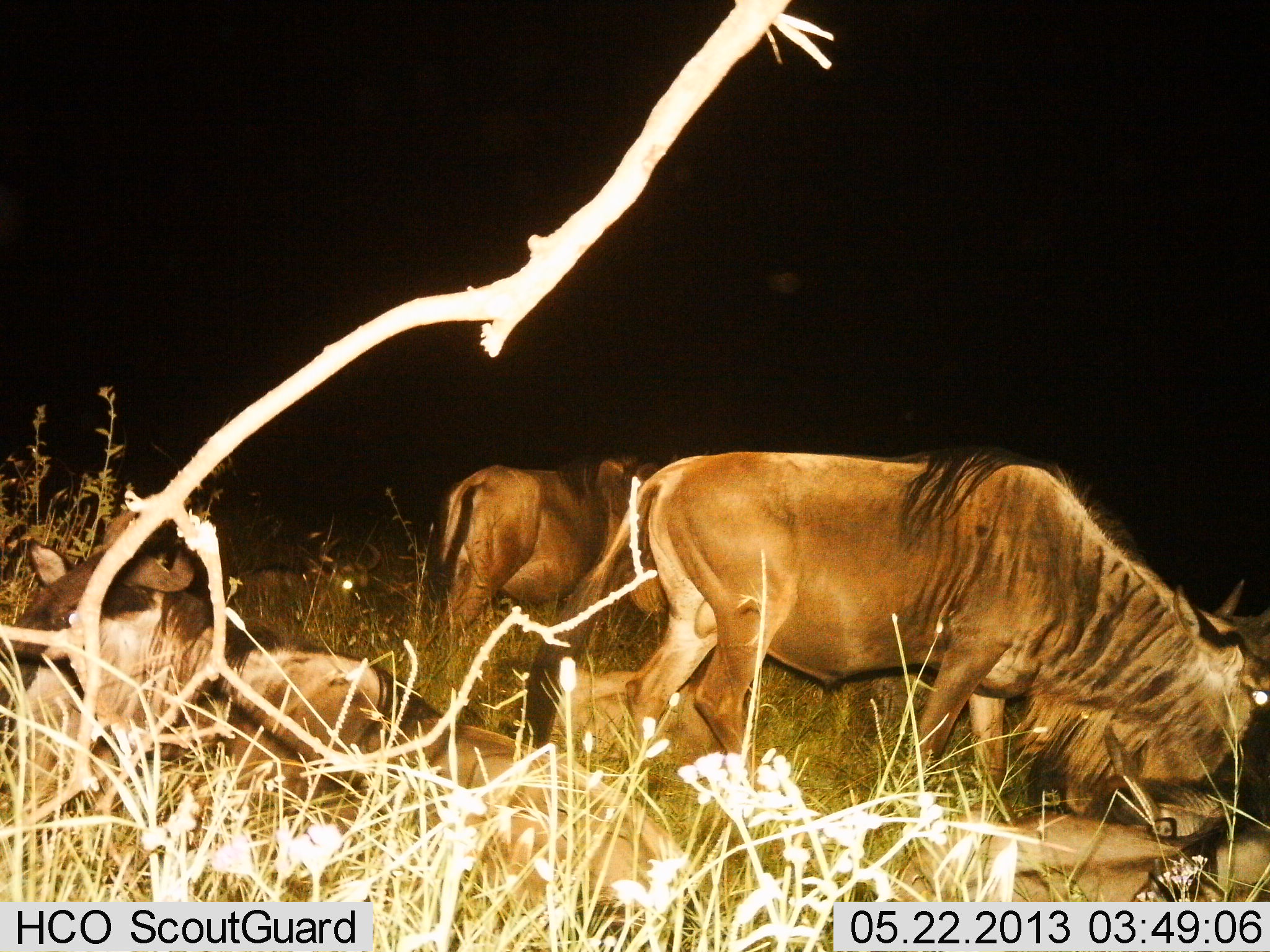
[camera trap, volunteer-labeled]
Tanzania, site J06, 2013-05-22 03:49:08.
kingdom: Animalia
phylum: Chordata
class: Mammalia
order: Artiodactyla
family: Bovidae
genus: Connochaetes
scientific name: Connochaetes taurinus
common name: blue wildebeest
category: wildebeest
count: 4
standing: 68%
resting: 76%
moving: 15%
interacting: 12%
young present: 12%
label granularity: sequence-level